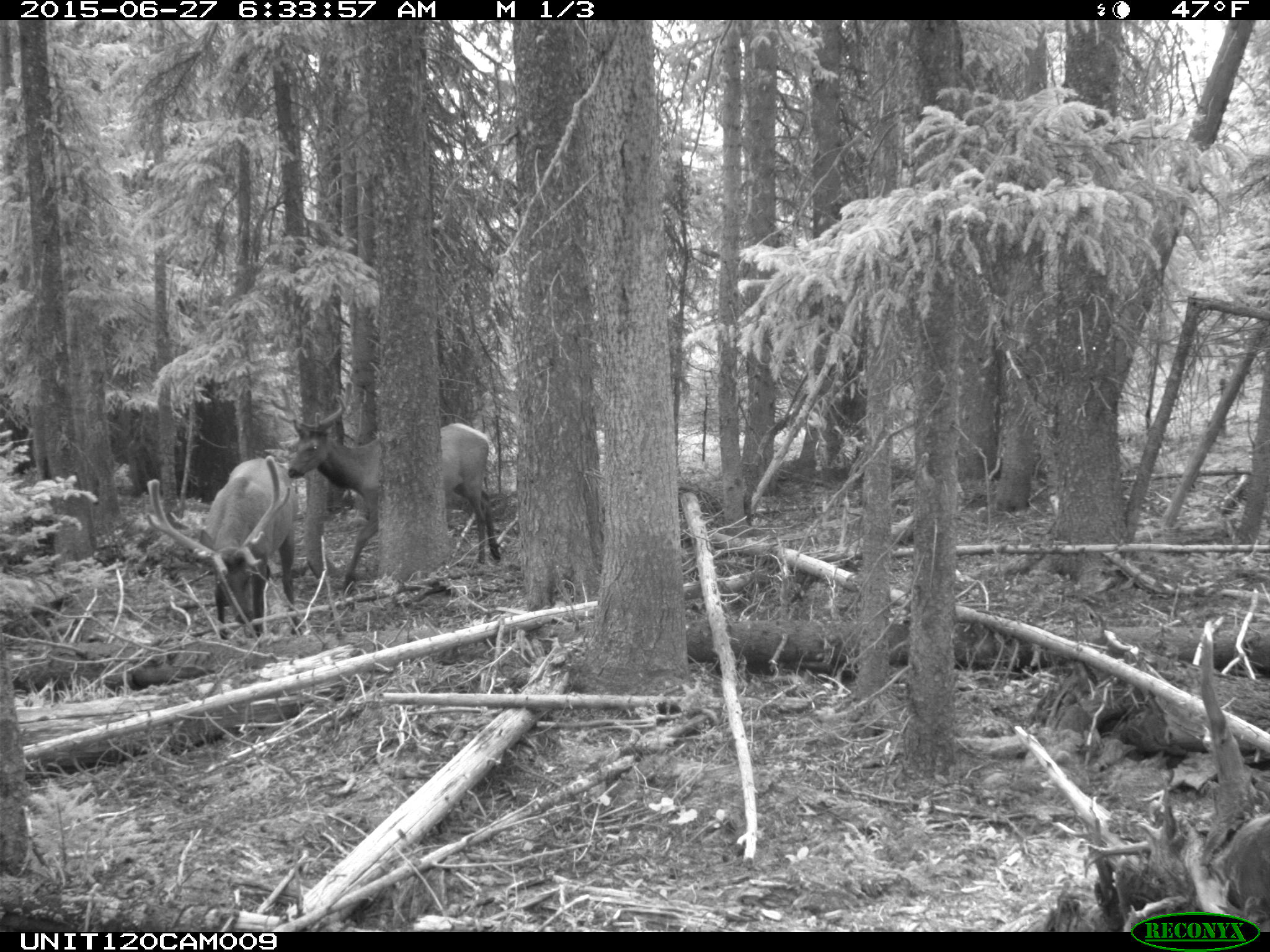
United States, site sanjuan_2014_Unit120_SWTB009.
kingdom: Animalia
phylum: Chordata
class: Mammalia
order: Artiodactyla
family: Cervidae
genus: Cervus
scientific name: Cervus elaphus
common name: red deer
Cervus elaphus (red deer).